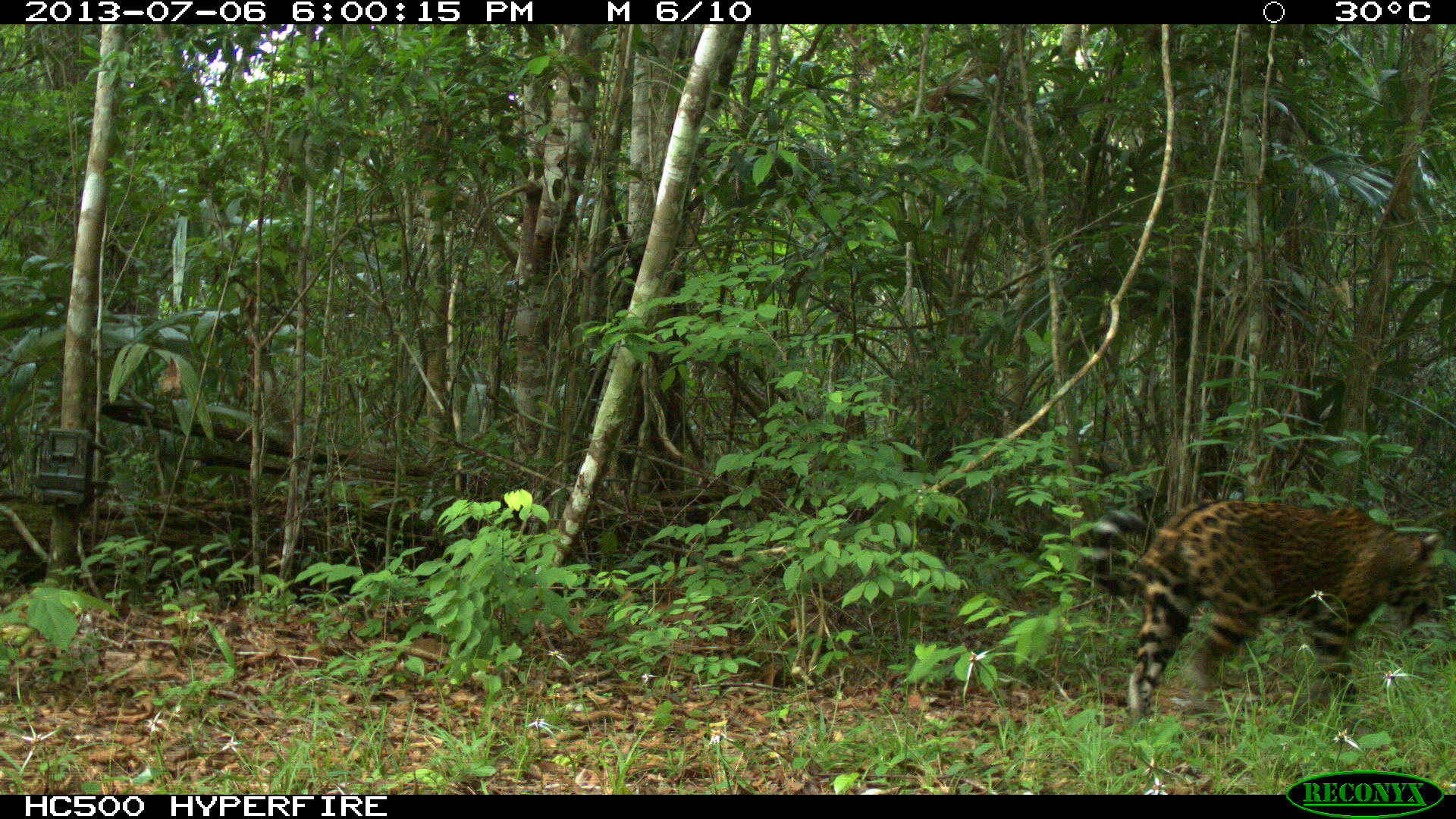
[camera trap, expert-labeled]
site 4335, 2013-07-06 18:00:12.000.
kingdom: Animalia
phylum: Chordata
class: Mammalia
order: Carnivora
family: Felidae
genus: Panthera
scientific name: Panthera onca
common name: jaguar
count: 1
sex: female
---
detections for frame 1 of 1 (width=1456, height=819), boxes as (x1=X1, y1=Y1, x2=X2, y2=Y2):
panthera onca: (x1=1089, y1=498, x2=1442, y2=742)